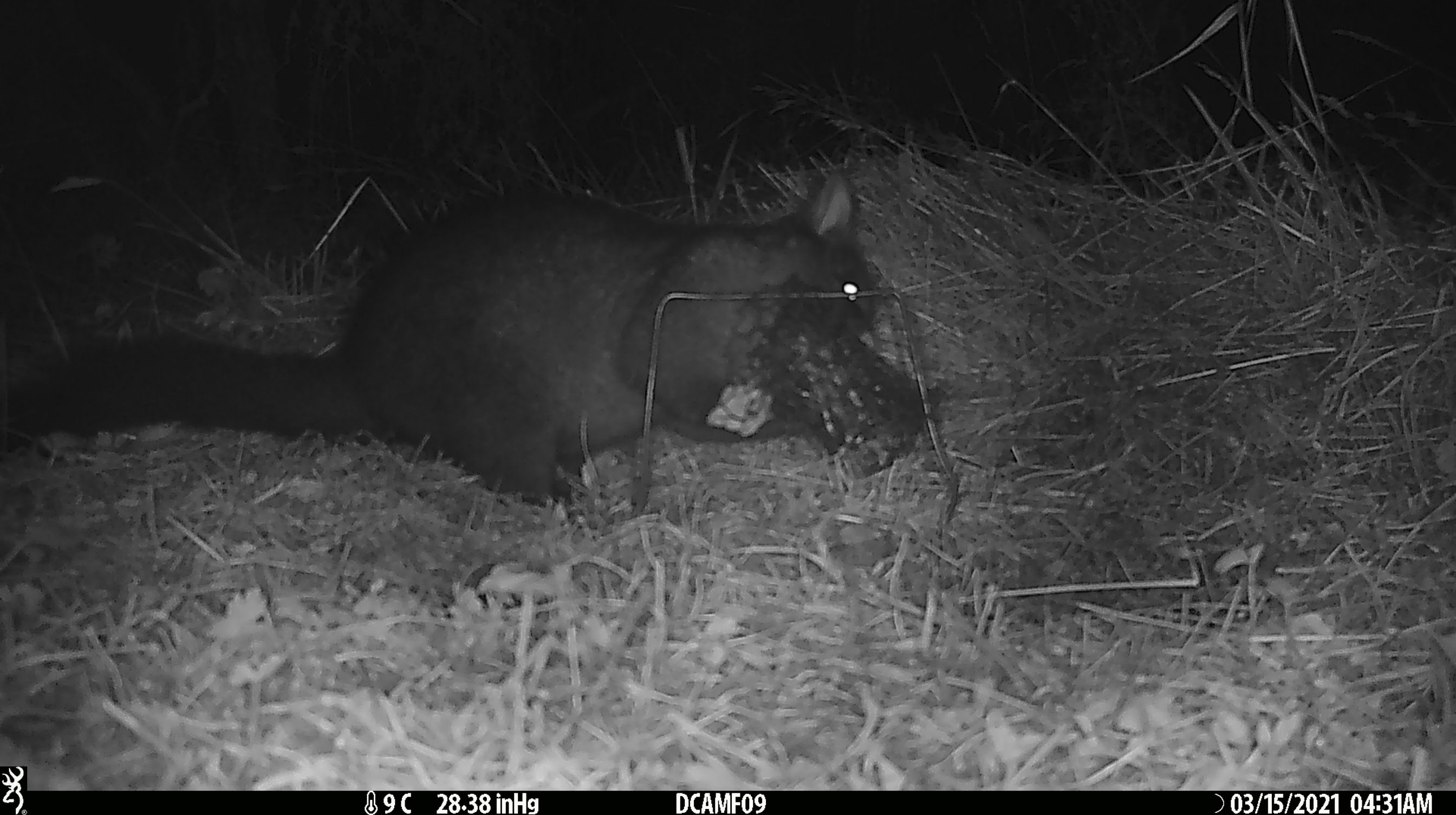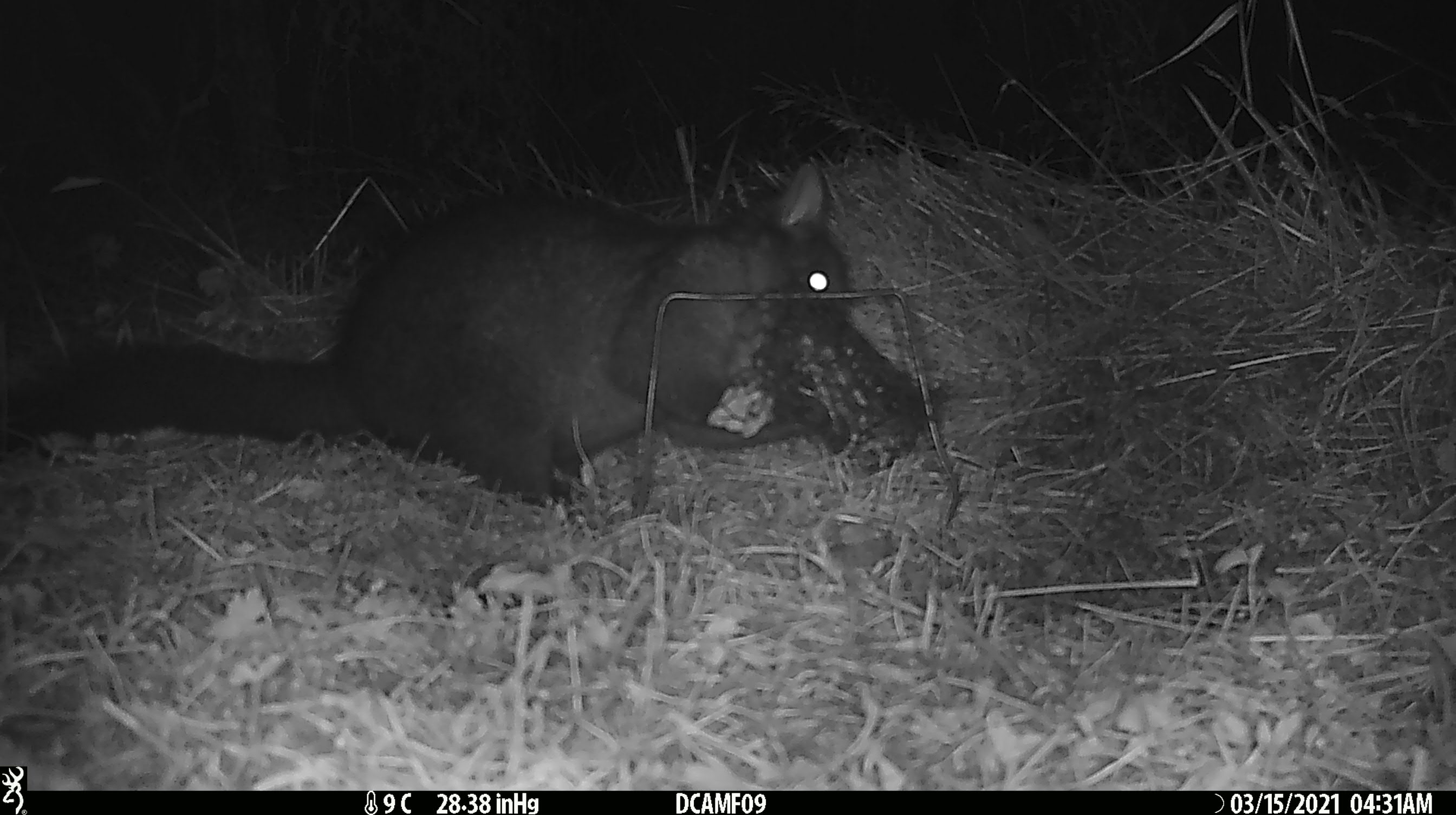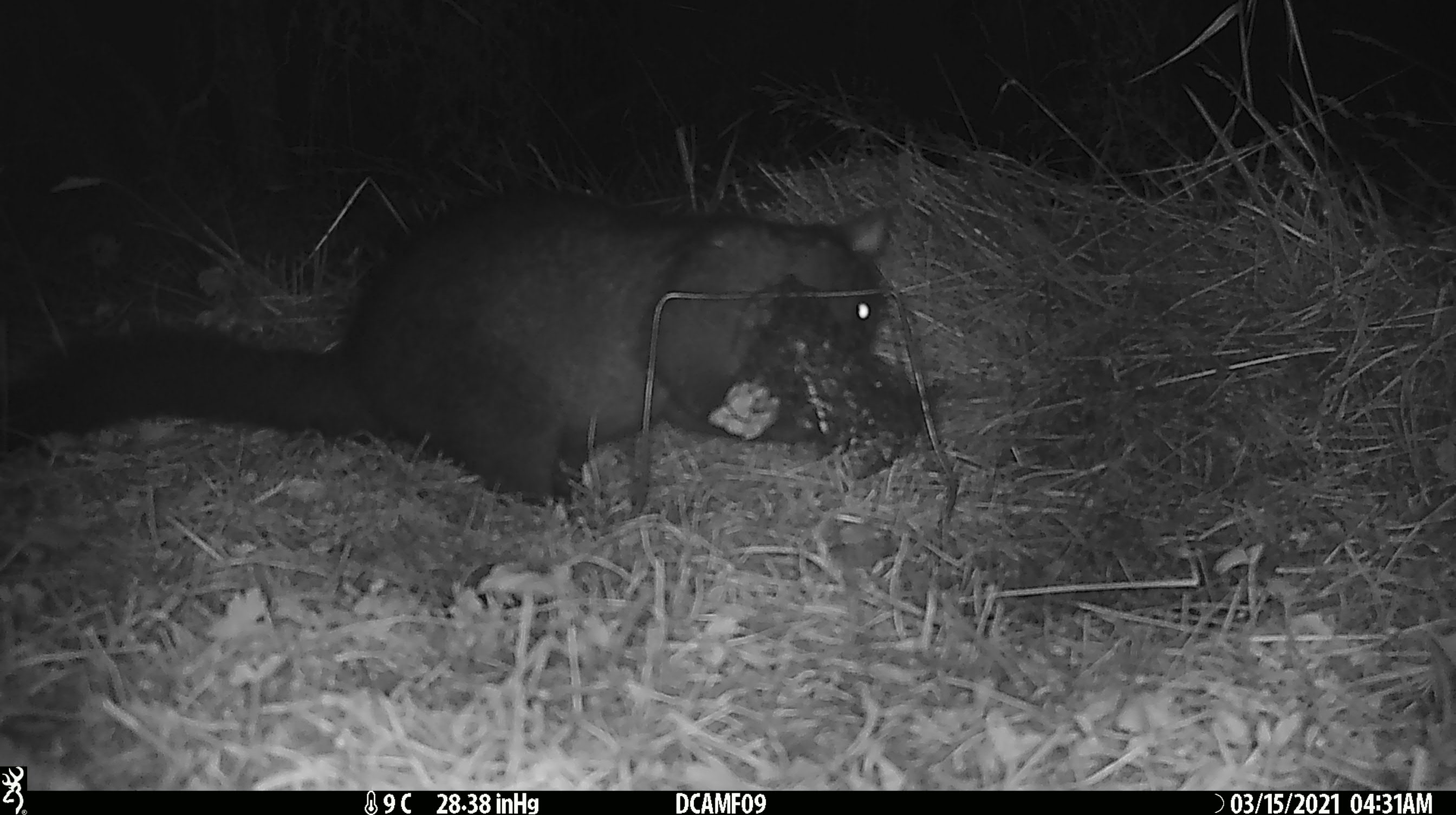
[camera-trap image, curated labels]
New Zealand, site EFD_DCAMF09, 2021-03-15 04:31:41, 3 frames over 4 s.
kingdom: Animalia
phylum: Chordata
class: Mammalia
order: Diprotodontia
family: Phalangeridae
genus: Trichosurus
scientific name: Trichosurus vulpecula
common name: common brushtail possum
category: possum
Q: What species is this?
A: Possum (common brushtail possum) (Trichosurus vulpecula).